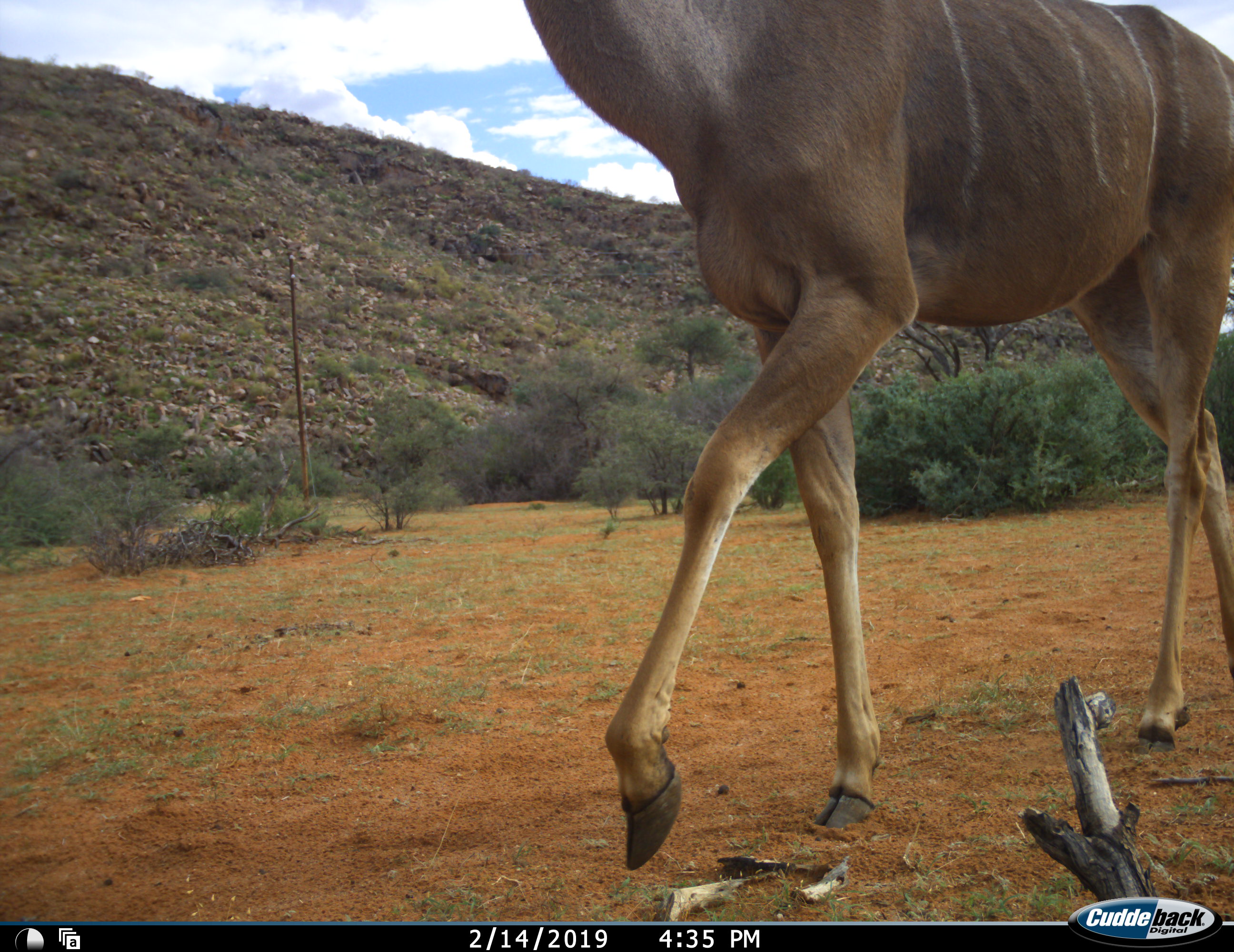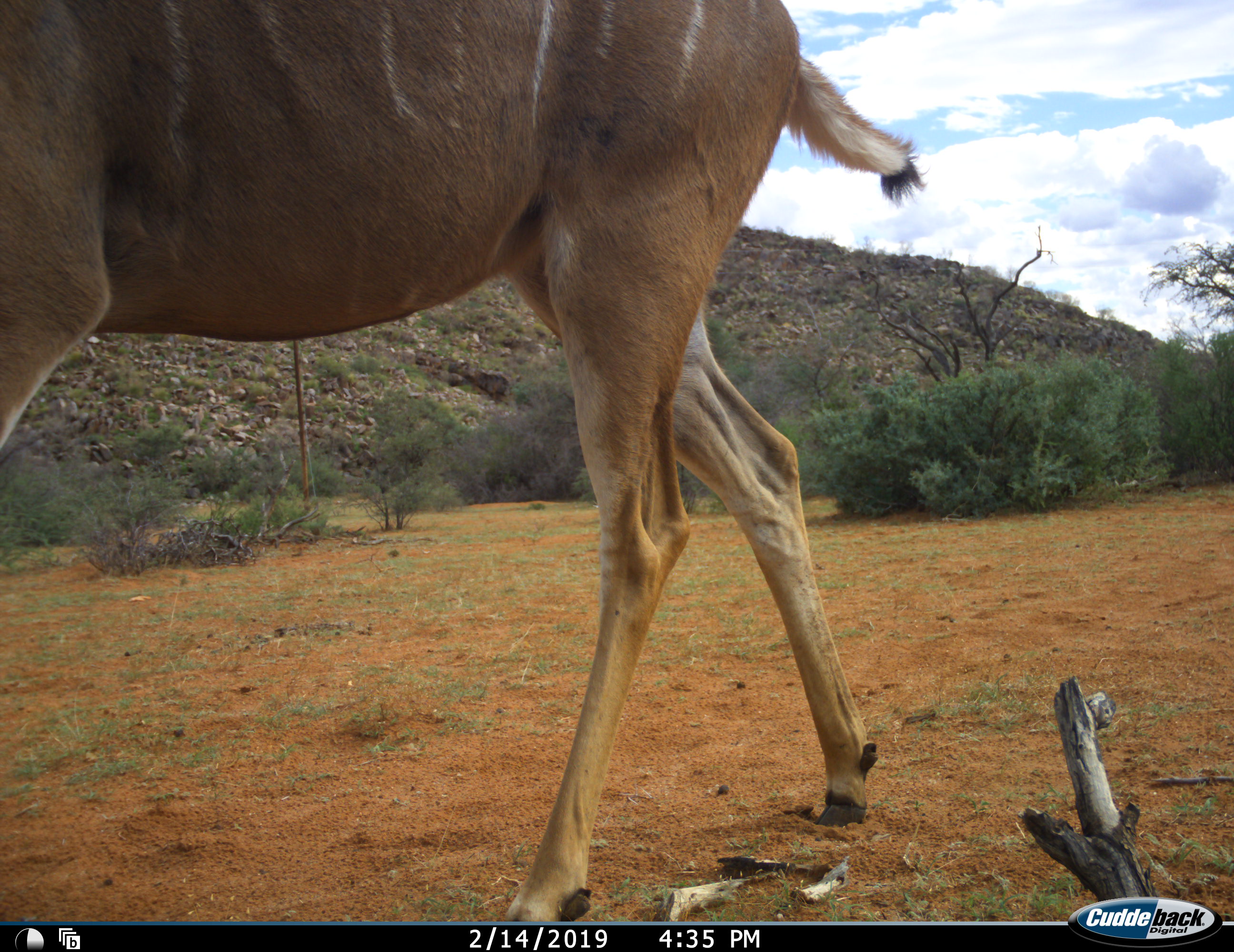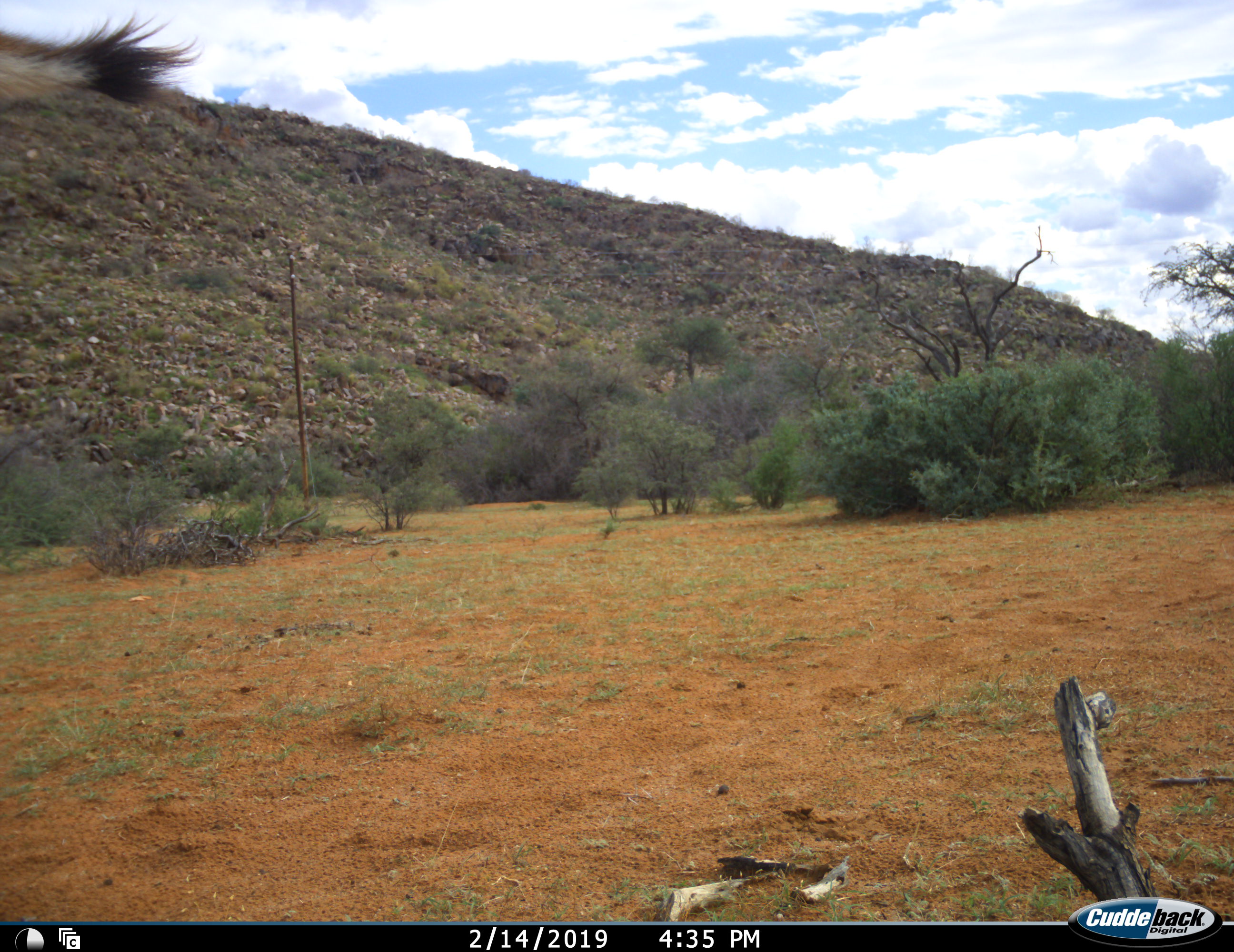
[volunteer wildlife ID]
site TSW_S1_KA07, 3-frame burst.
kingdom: Animalia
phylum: Chordata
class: Mammalia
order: Artiodactyla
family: Bovidae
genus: Tragelaphus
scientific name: Tragelaphus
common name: kudu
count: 1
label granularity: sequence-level